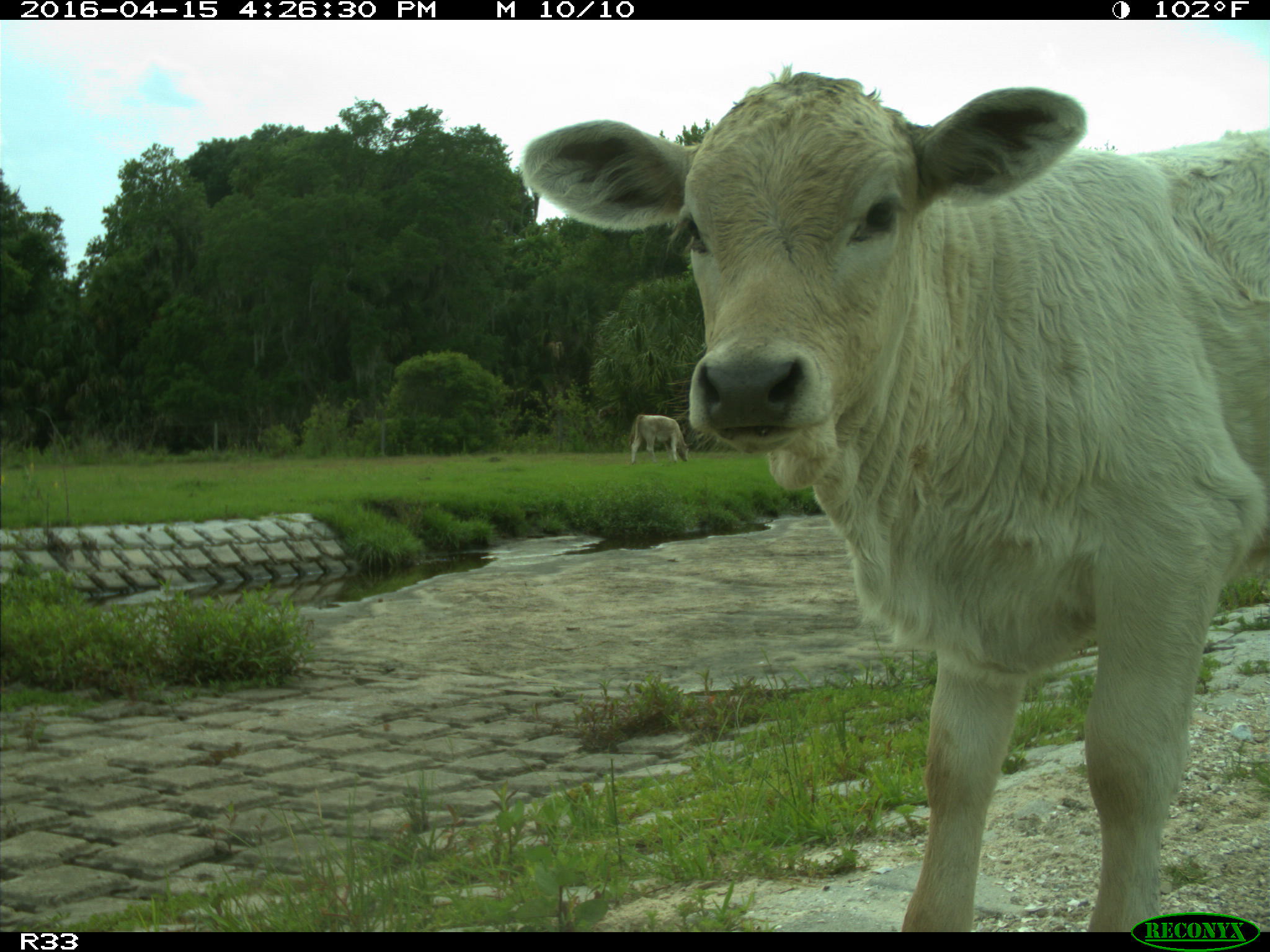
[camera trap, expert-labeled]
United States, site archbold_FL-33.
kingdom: Animalia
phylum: Chordata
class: Mammalia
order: Artiodactyla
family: Bovidae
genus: Bos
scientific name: Bos taurus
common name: domestic cow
Bos taurus (domestic cow).